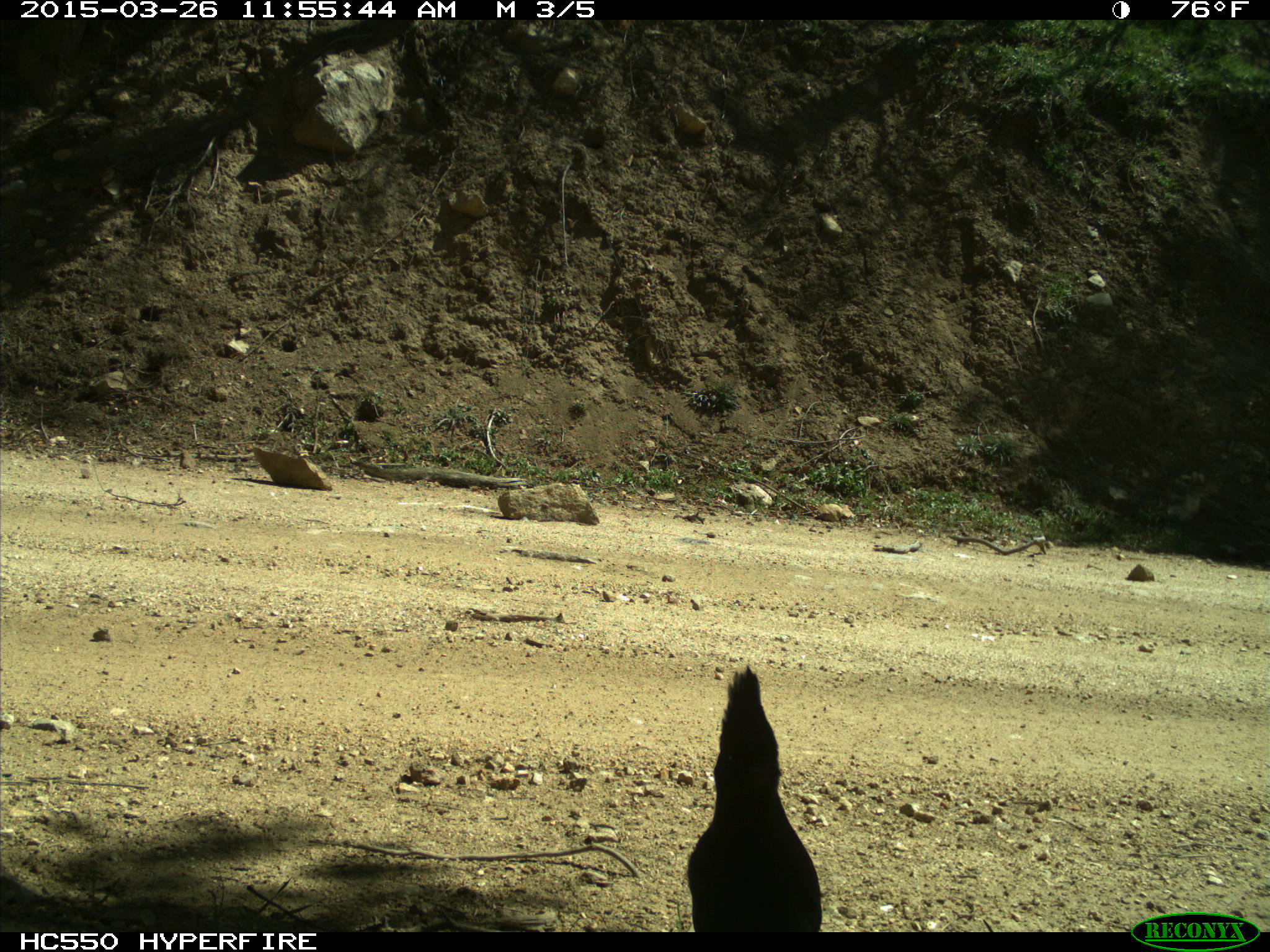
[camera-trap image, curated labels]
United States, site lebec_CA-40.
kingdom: Animalia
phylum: Chordata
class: Aves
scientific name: Aves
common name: birds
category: unidentified bird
Unidentified bird (birds) (Aves).